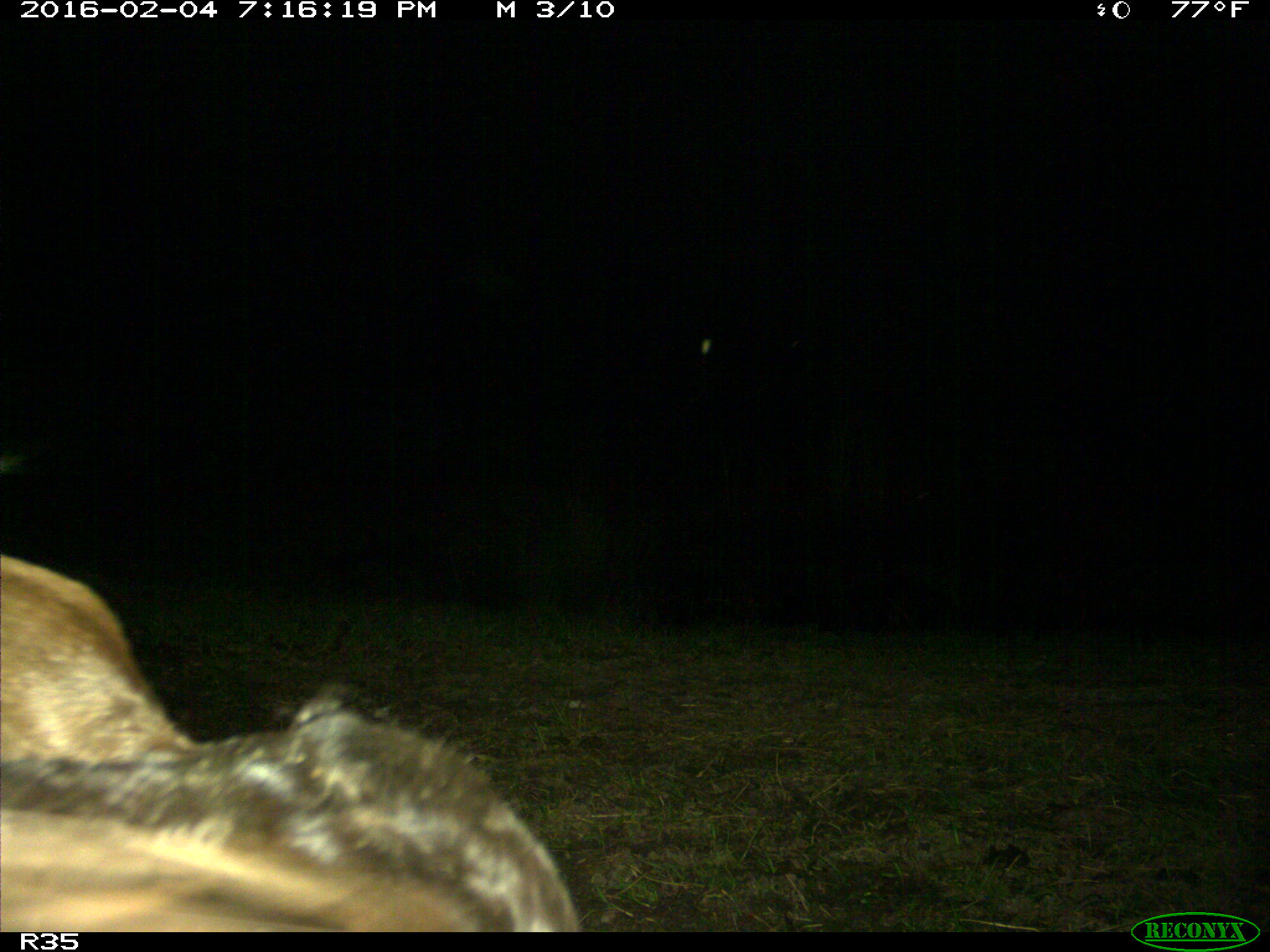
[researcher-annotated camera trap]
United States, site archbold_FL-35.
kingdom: Animalia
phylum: Chordata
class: Mammalia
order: Artiodactyla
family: Bovidae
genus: Bos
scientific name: Bos taurus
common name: domestic cow